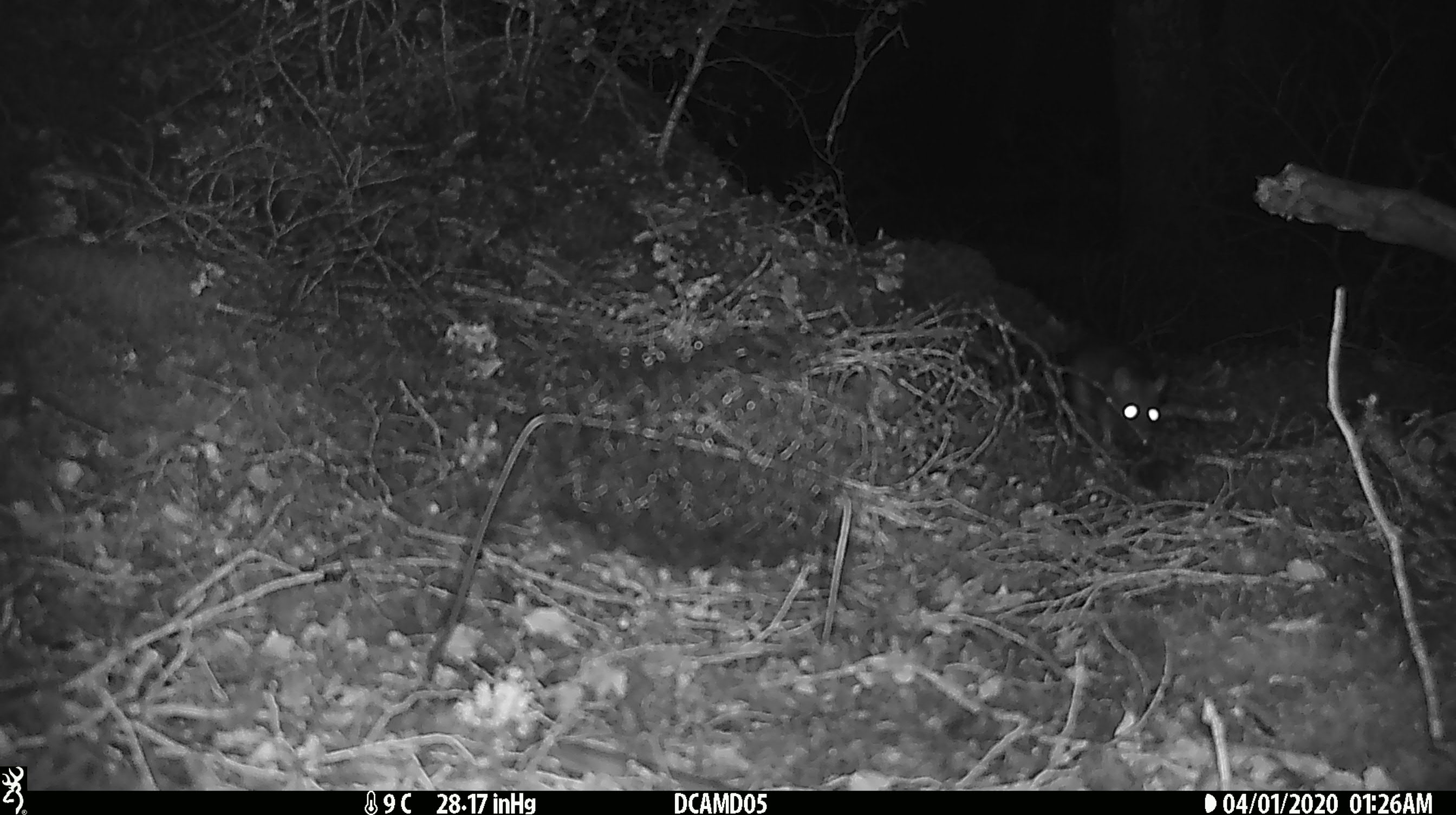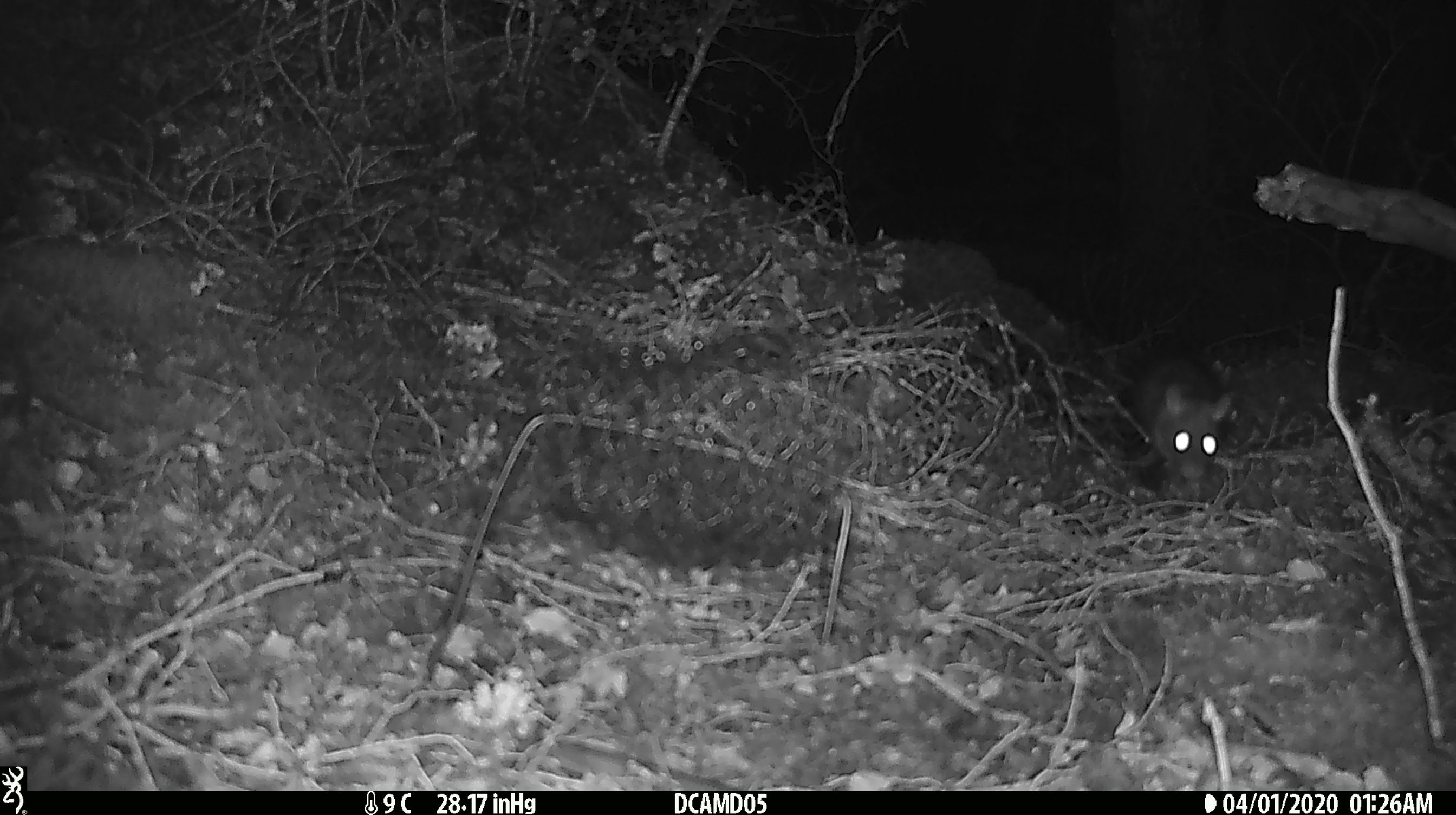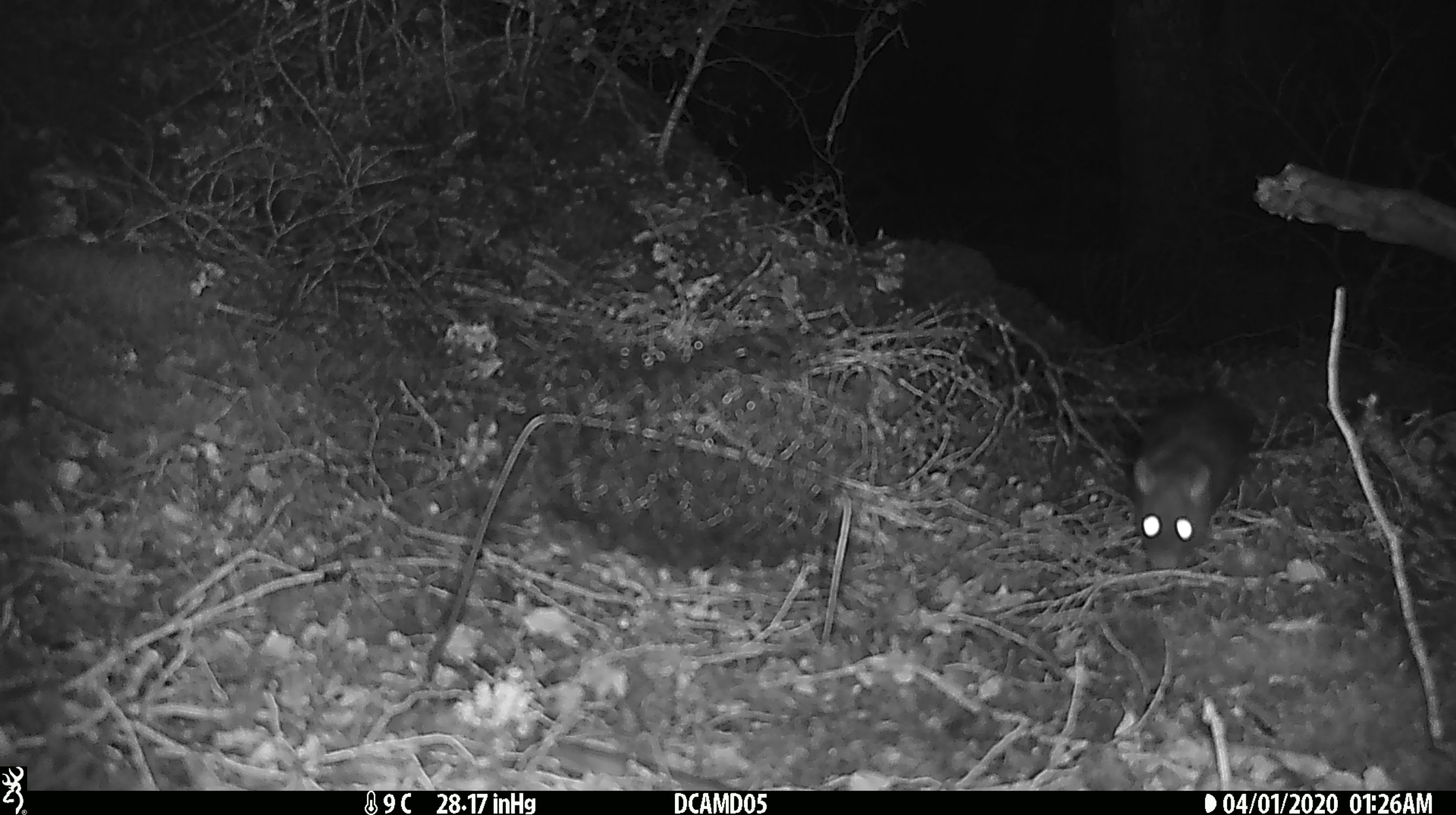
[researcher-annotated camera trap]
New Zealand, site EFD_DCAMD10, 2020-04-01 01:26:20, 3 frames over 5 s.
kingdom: Animalia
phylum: Chordata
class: Mammalia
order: Rodentia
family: Muridae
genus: Rattus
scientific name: Rattus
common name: rat